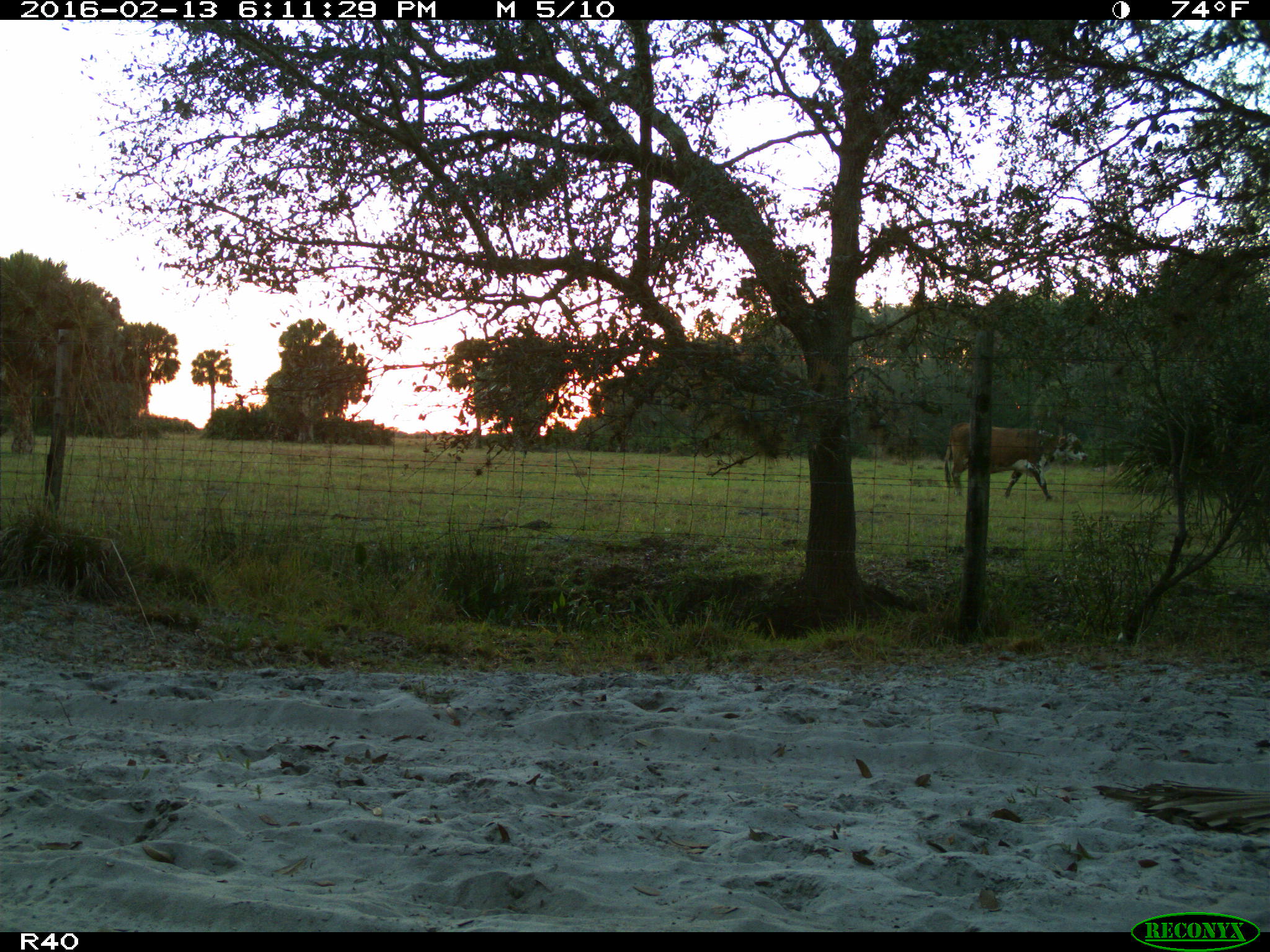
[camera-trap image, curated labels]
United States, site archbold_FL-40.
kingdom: Animalia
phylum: Chordata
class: Mammalia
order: Artiodactyla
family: Bovidae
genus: Bos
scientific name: Bos taurus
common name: domestic cow